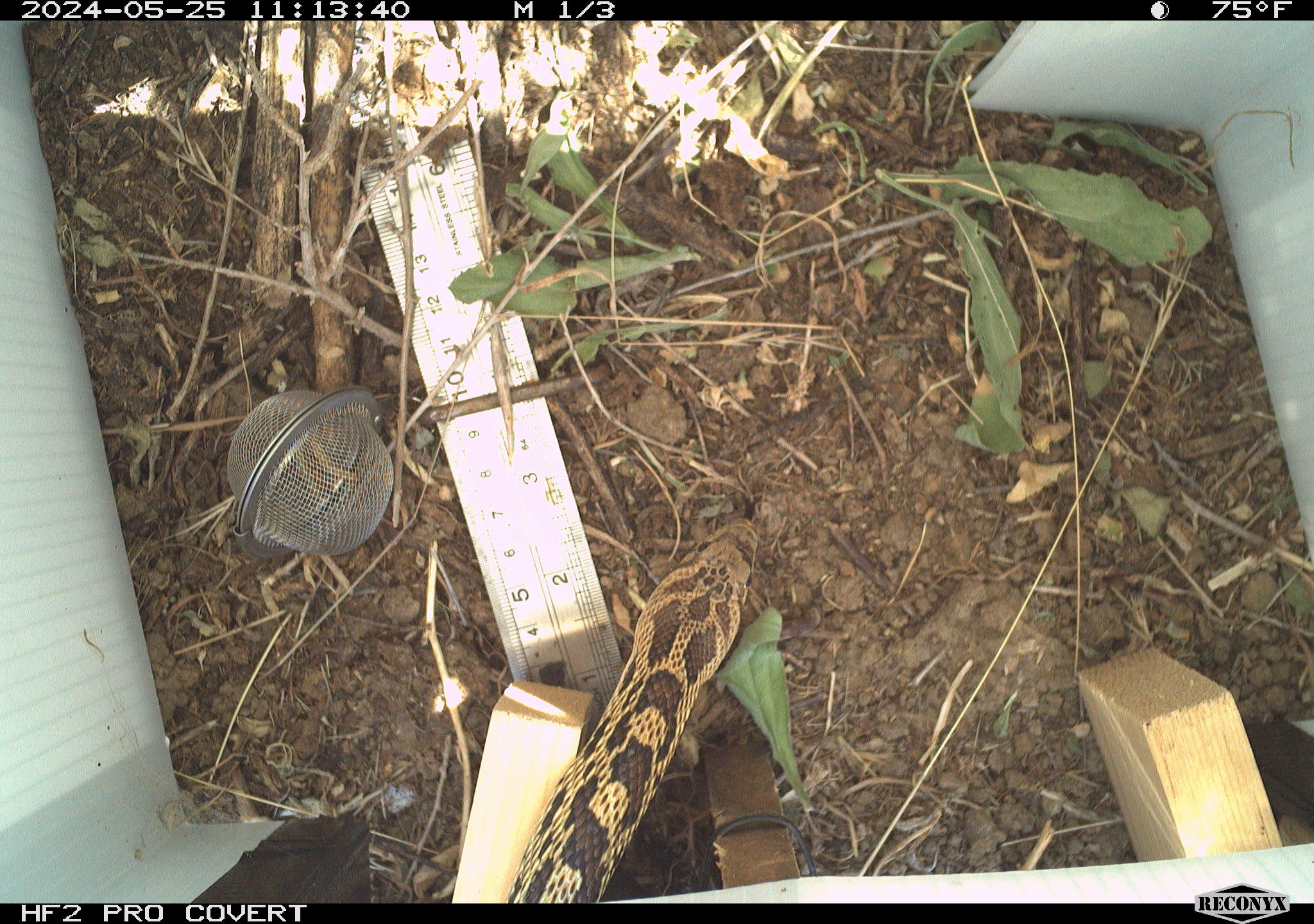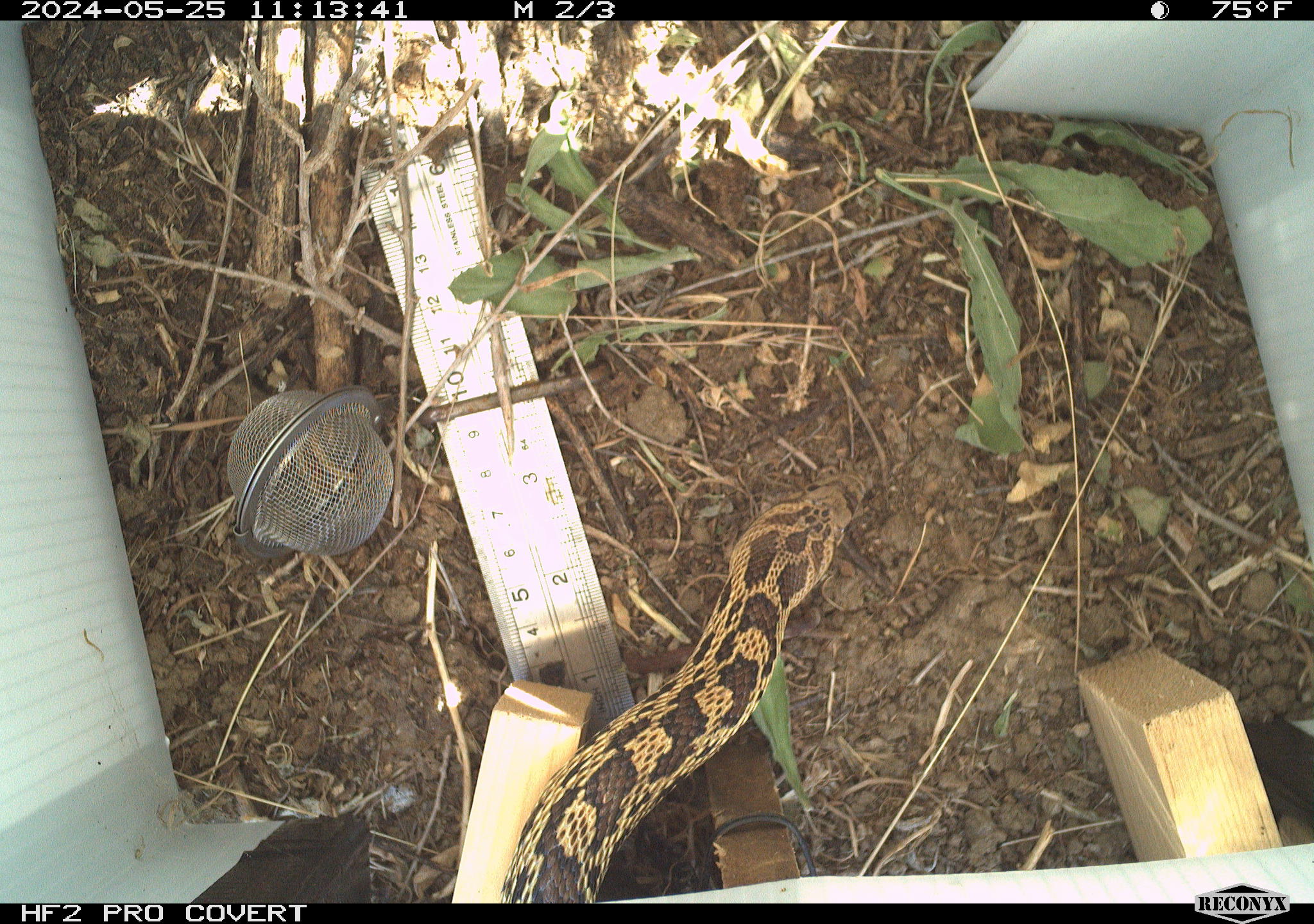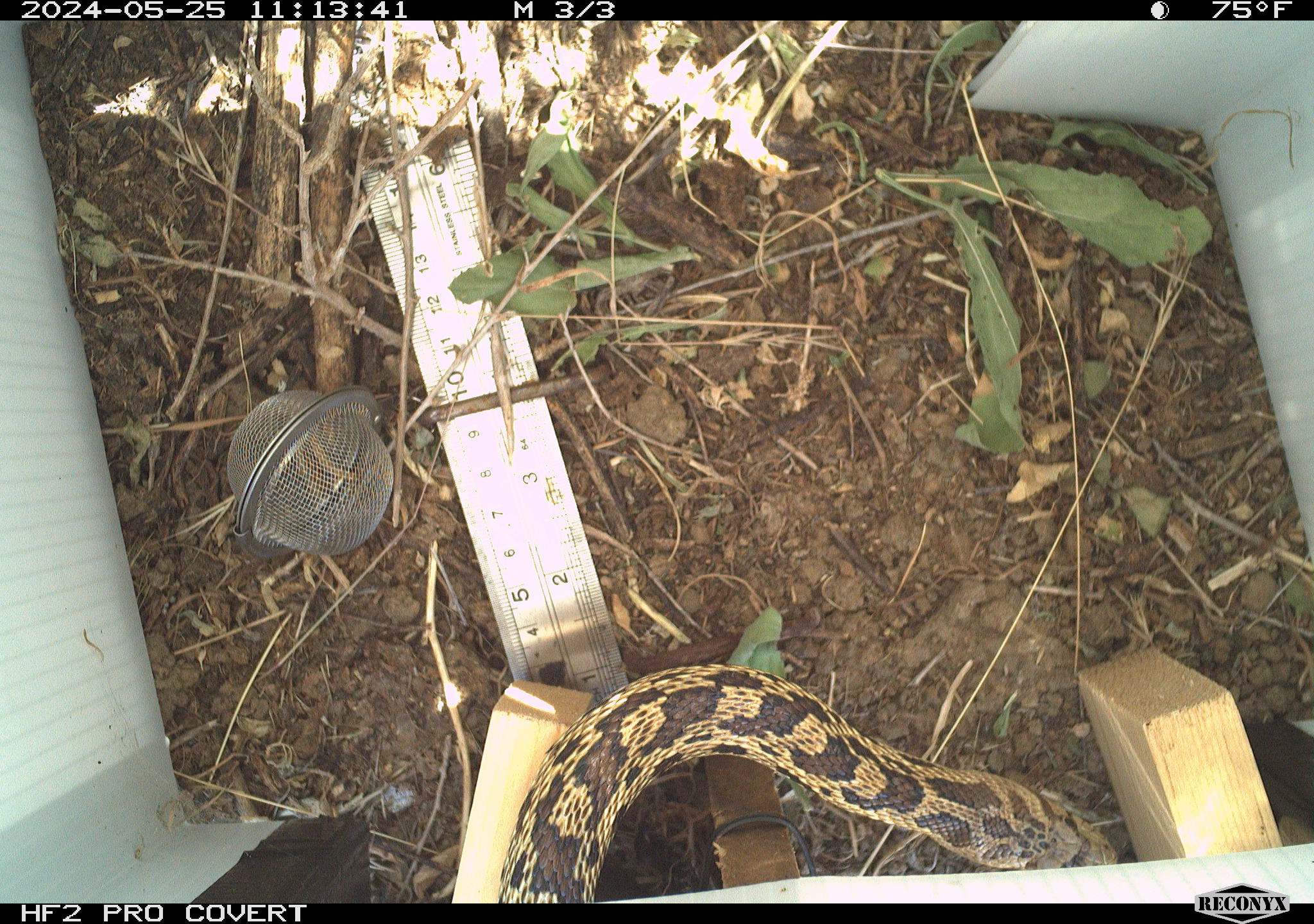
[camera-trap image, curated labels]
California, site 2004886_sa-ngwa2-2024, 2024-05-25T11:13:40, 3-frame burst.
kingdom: Animalia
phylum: Chordata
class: Reptilia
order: Squamata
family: Colubridae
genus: Pituophis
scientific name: Pituophis catenifer catenifer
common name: pacific gophersnake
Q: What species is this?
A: Pacific gophersnake (Pituophis catenifer catenifer).